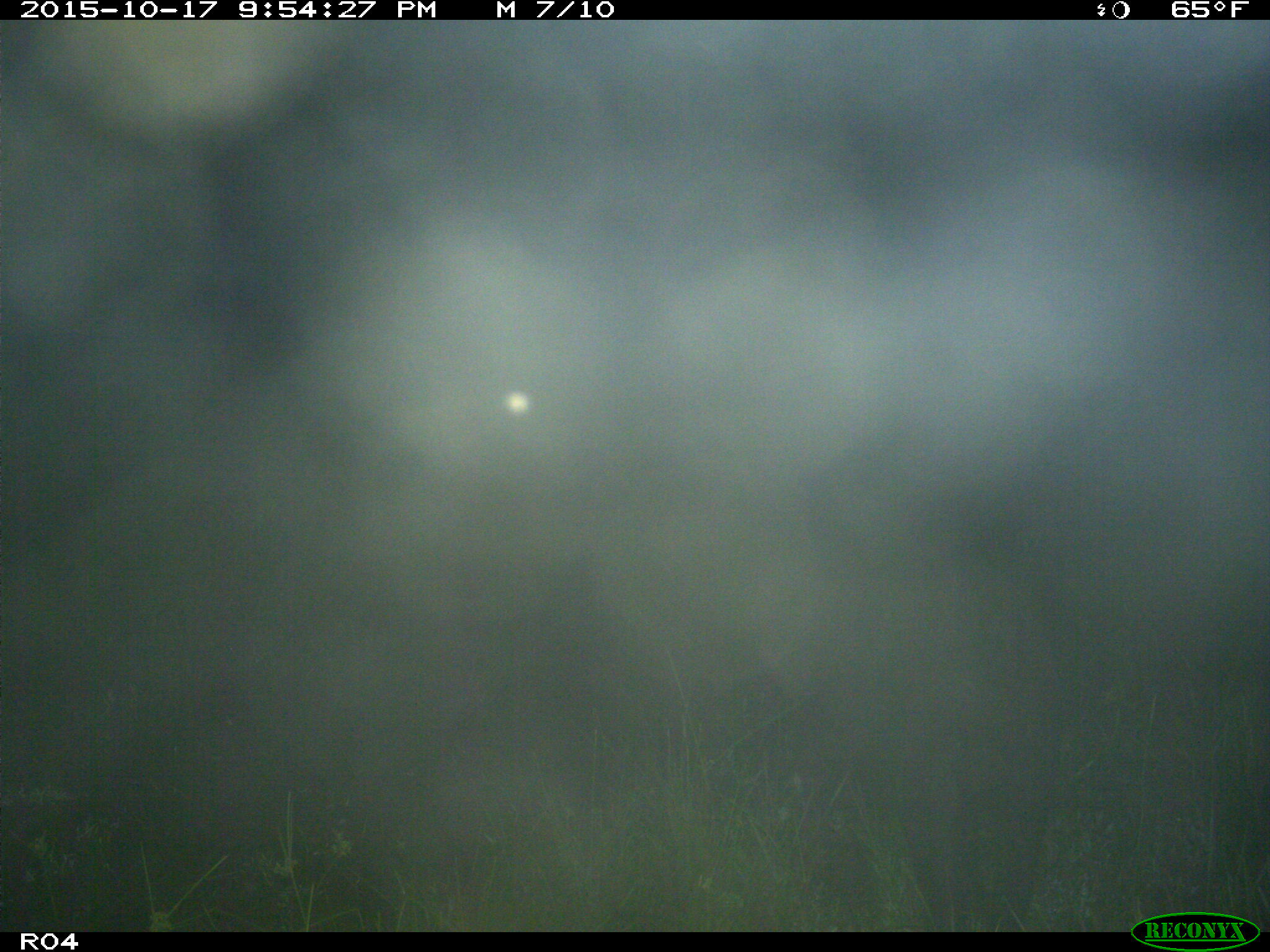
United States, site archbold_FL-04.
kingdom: Animalia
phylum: Chordata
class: Mammalia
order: Artiodactyla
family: Suidae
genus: Sus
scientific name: Sus scrofa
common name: wild boar